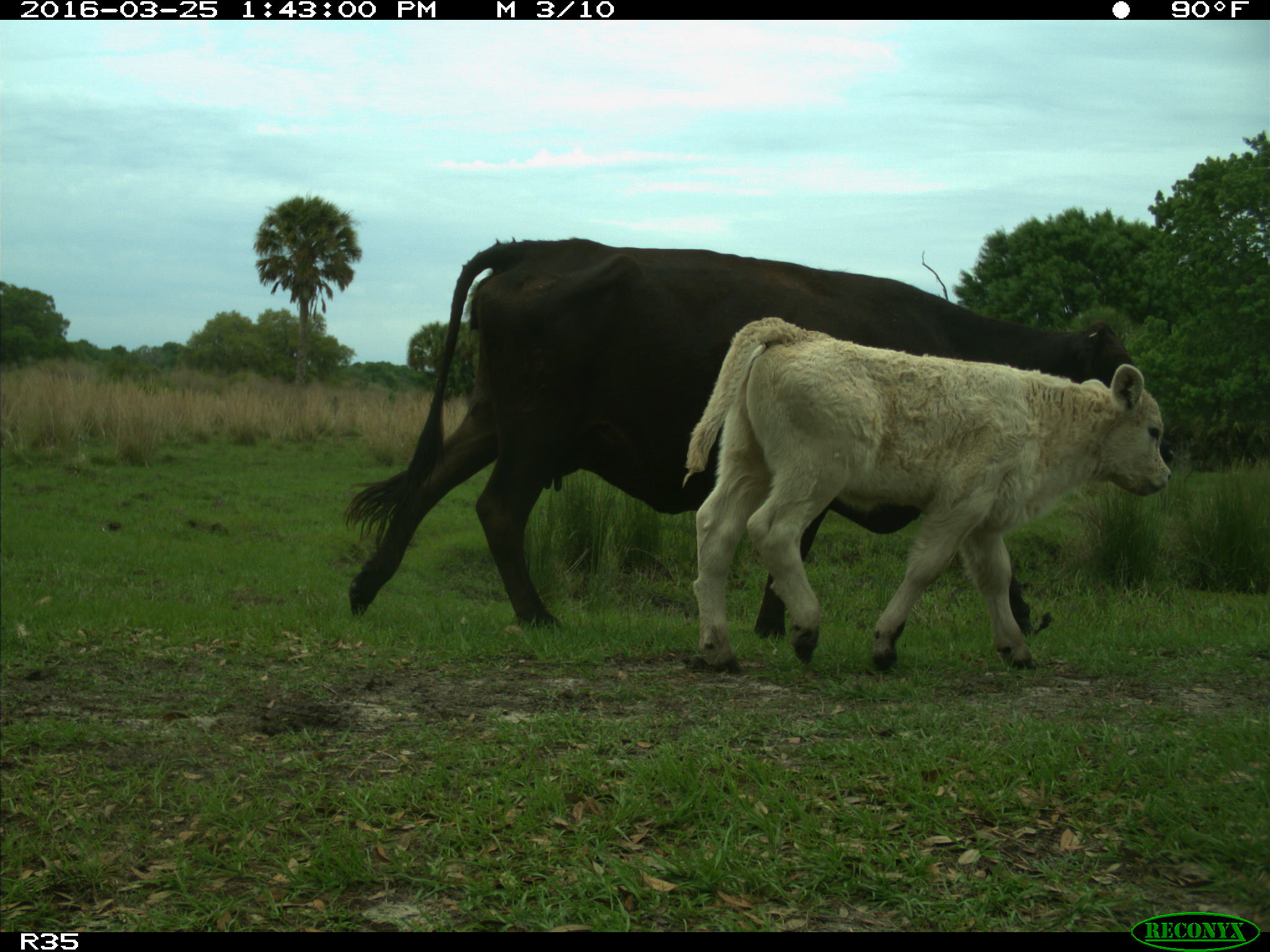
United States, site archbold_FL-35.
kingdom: Animalia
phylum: Chordata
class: Mammalia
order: Artiodactyla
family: Bovidae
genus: Bos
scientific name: Bos taurus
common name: domestic cow